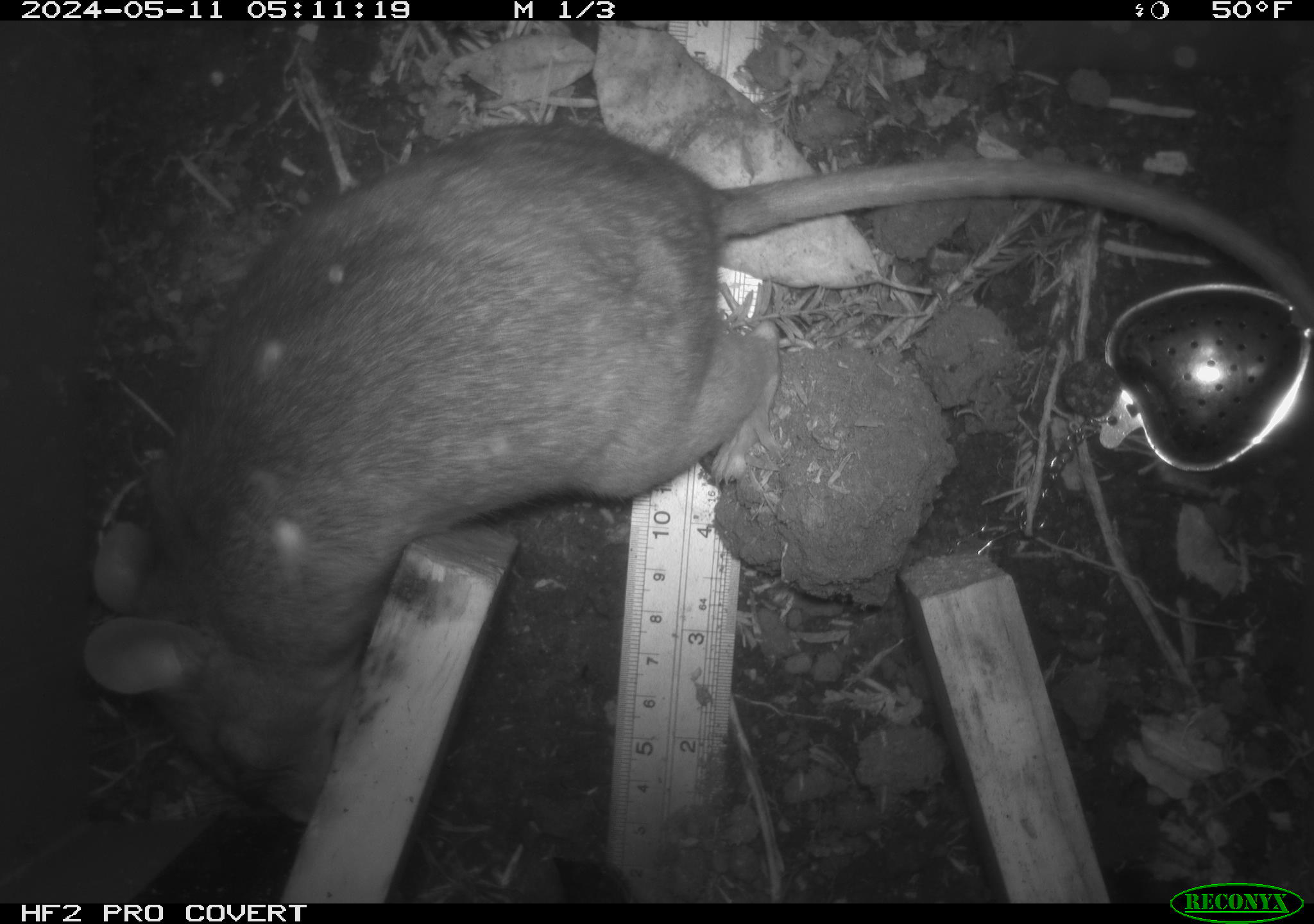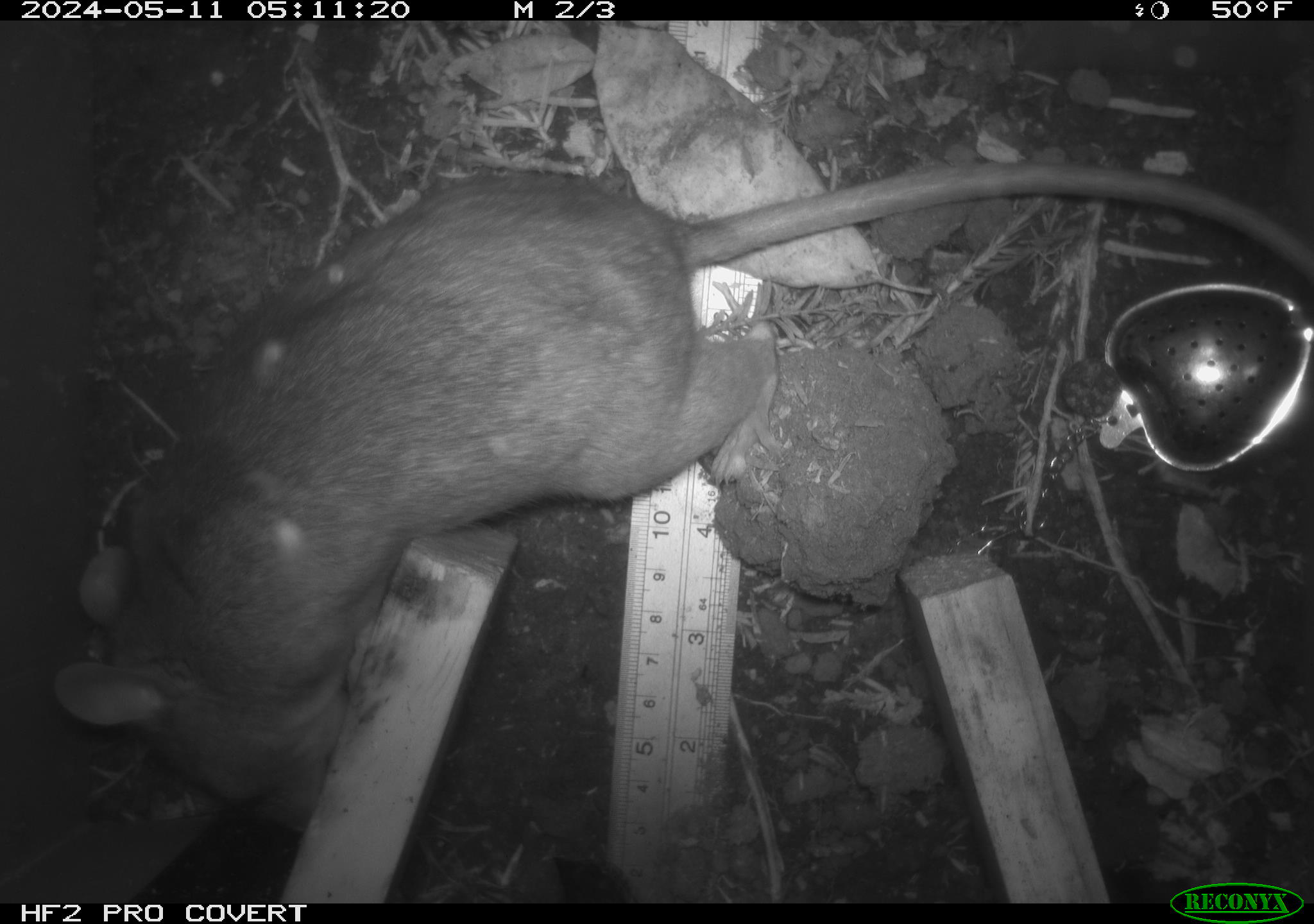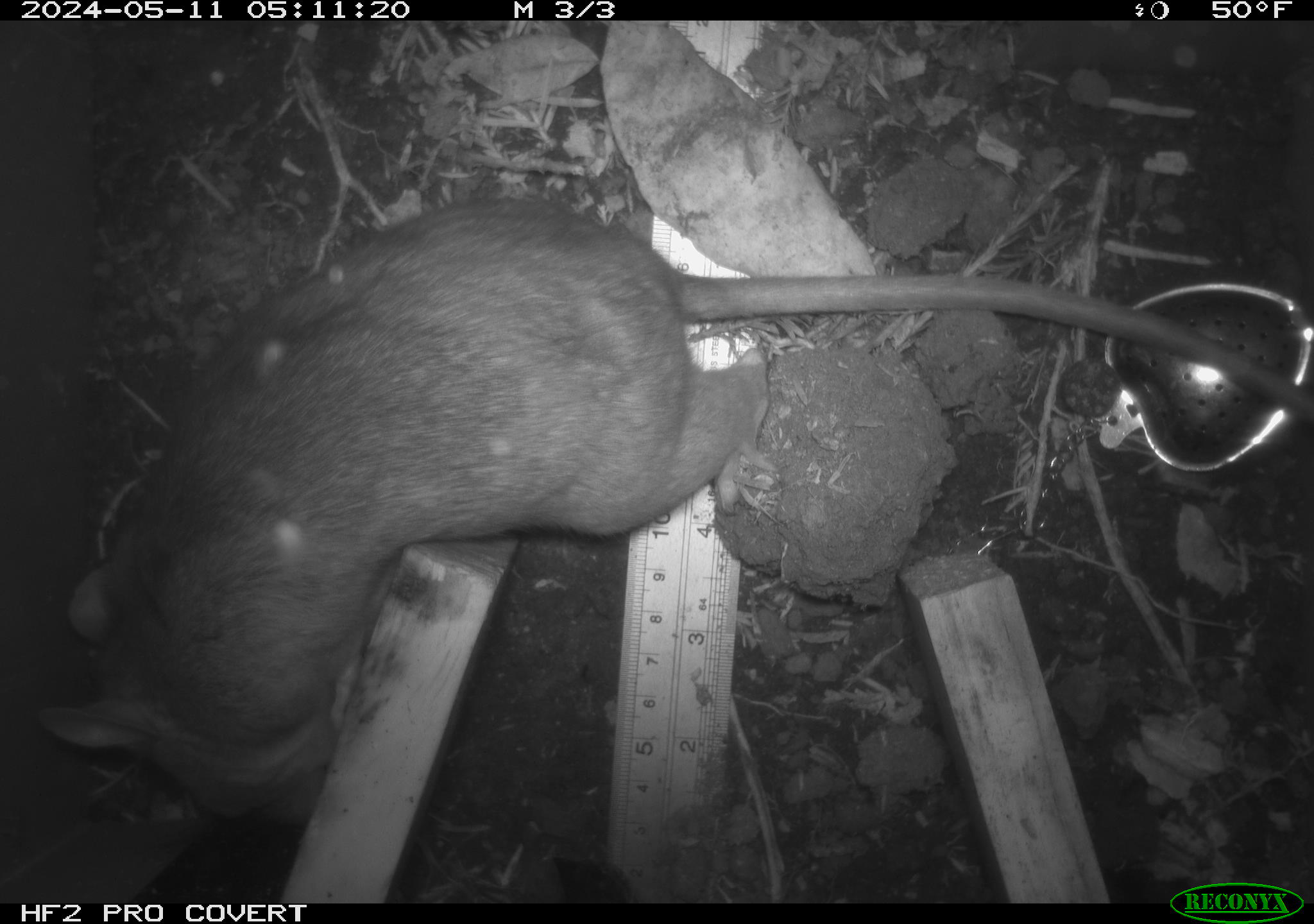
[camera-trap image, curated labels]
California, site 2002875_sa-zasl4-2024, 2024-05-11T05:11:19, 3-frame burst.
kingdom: Animalia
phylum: Chordata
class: Mammalia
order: Rodentia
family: Cricetidae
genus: Neotoma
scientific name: Neotoma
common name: pack rat or woodrat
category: neotoma species